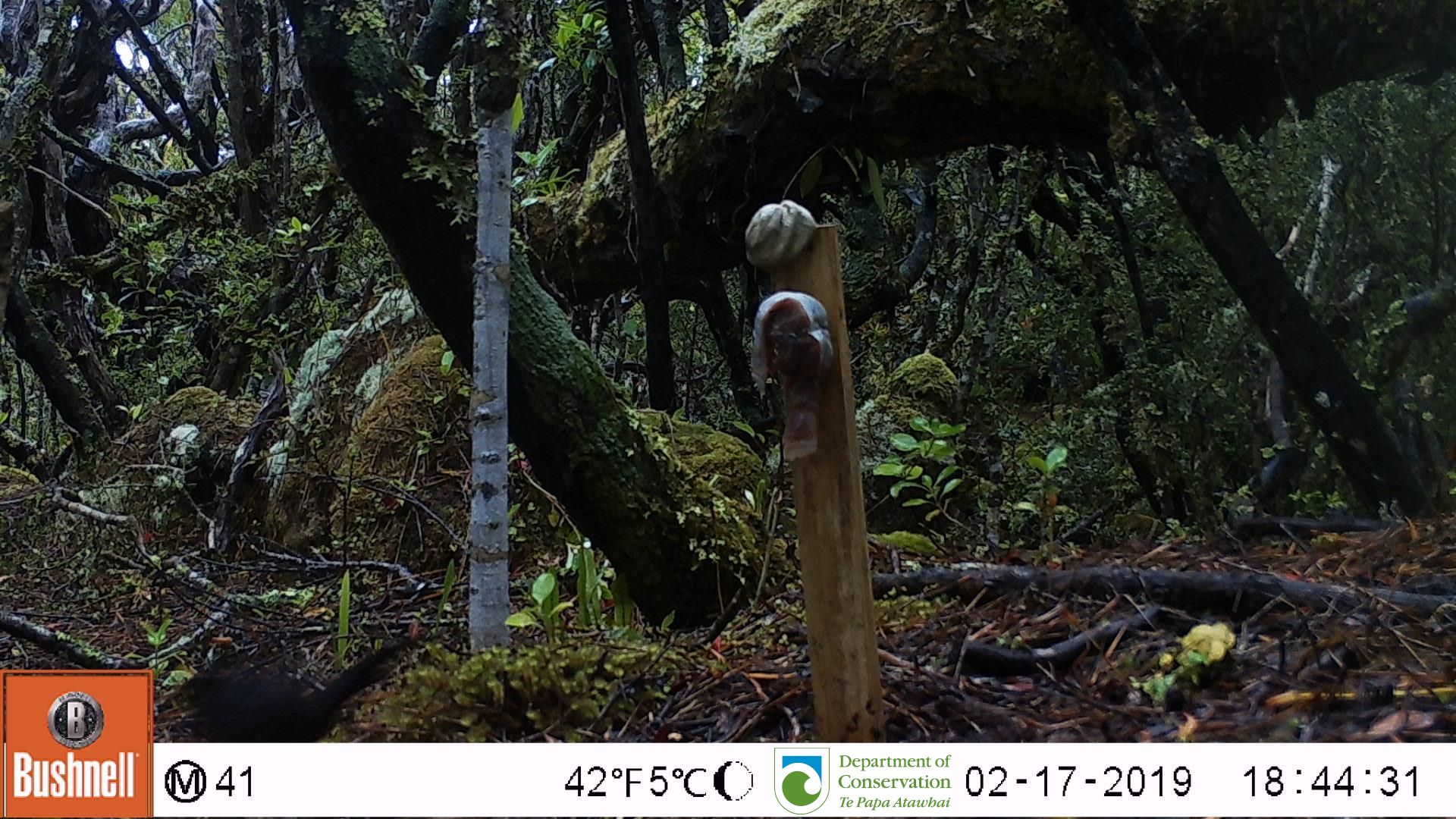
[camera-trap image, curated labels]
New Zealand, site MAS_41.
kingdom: Animalia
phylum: Chordata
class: Aves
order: Passeriformes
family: Turdidae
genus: Turdus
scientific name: Turdus merula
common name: eurasian blackbird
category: blackbird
Blackbird (eurasian blackbird) (Turdus merula).